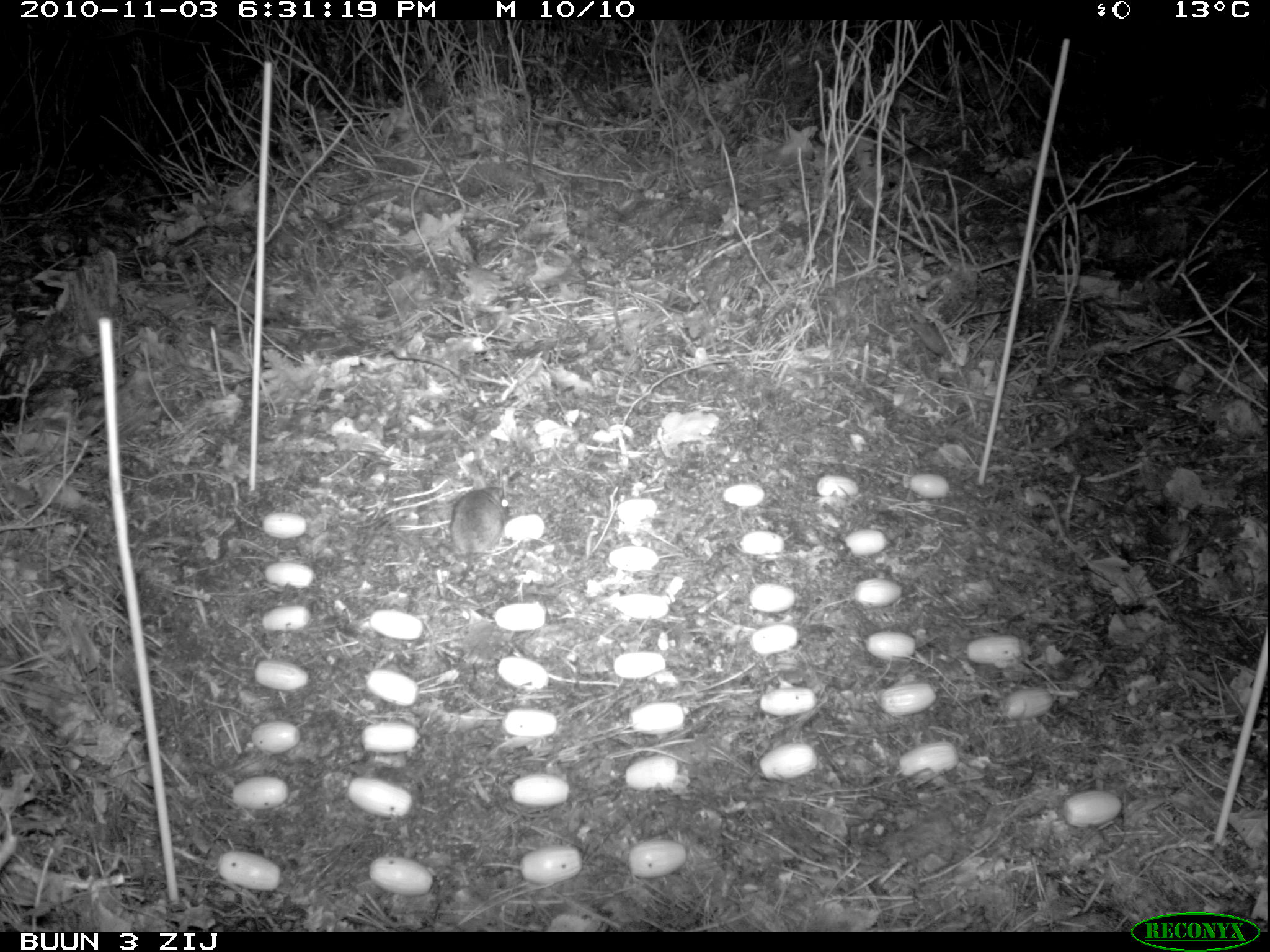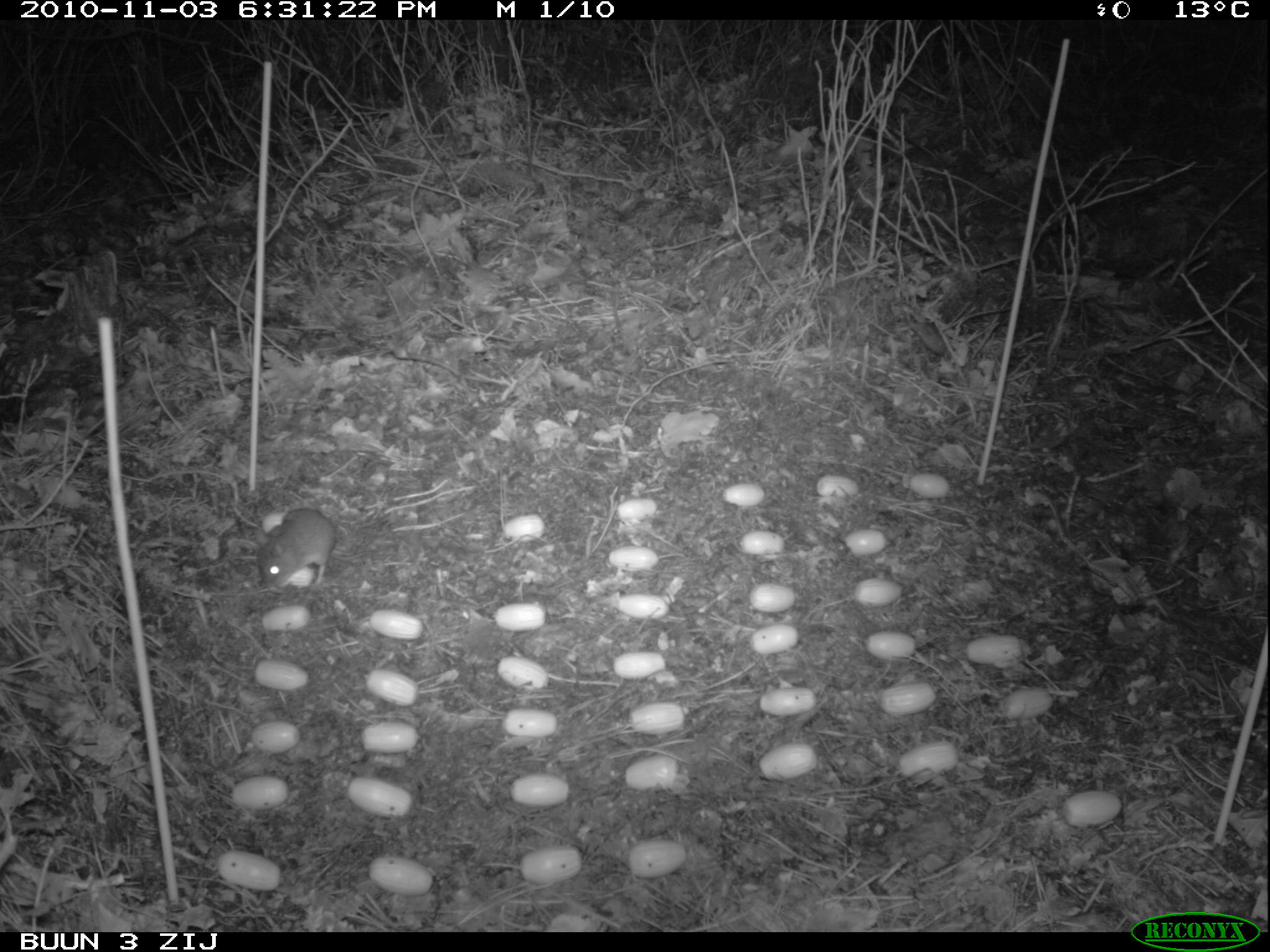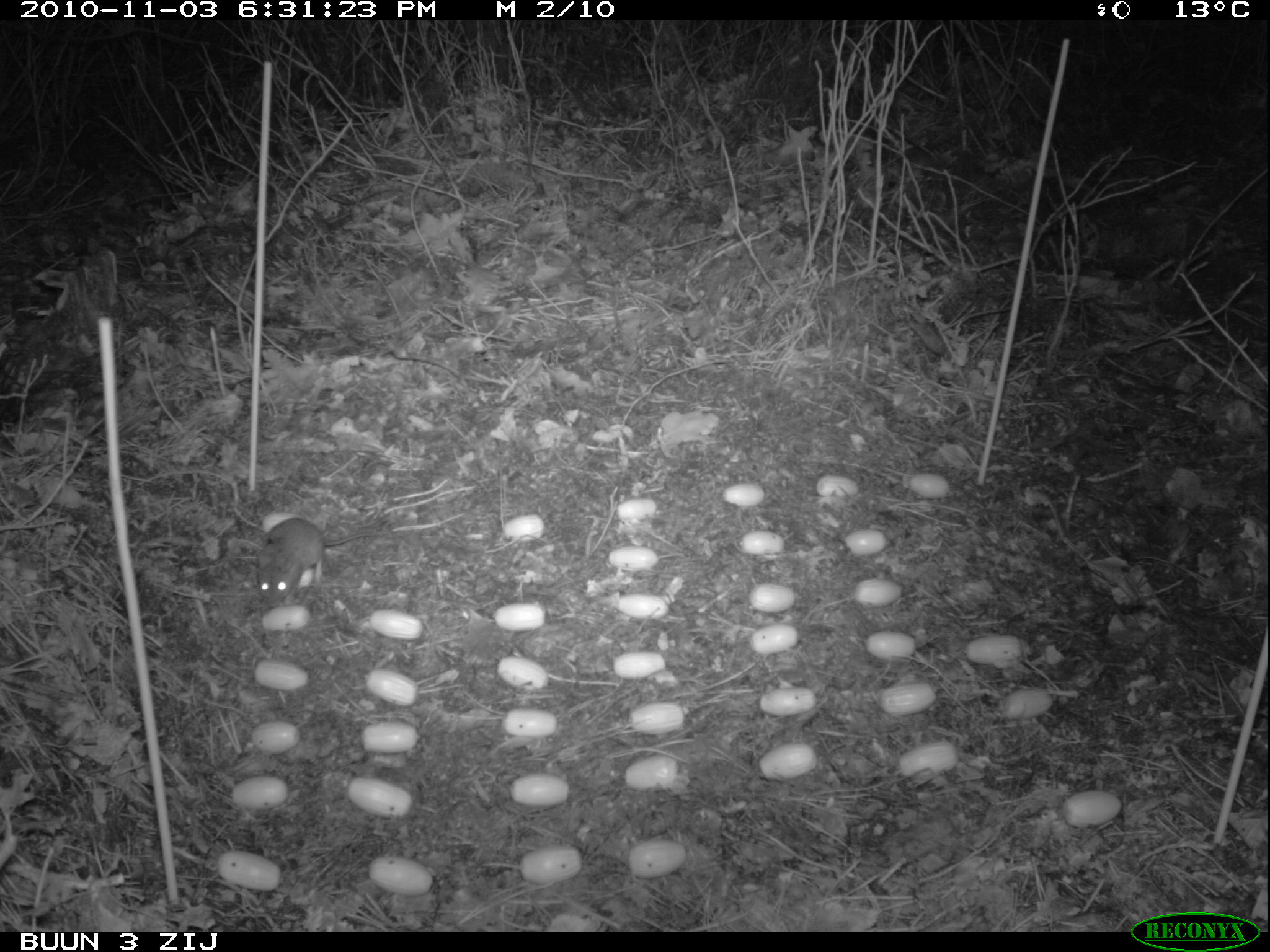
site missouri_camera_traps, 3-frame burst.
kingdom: Animalia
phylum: Chordata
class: Mammalia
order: Rodentia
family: Muridae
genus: Apodemus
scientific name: Apodemus sylvaticus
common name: wood mouse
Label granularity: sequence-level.